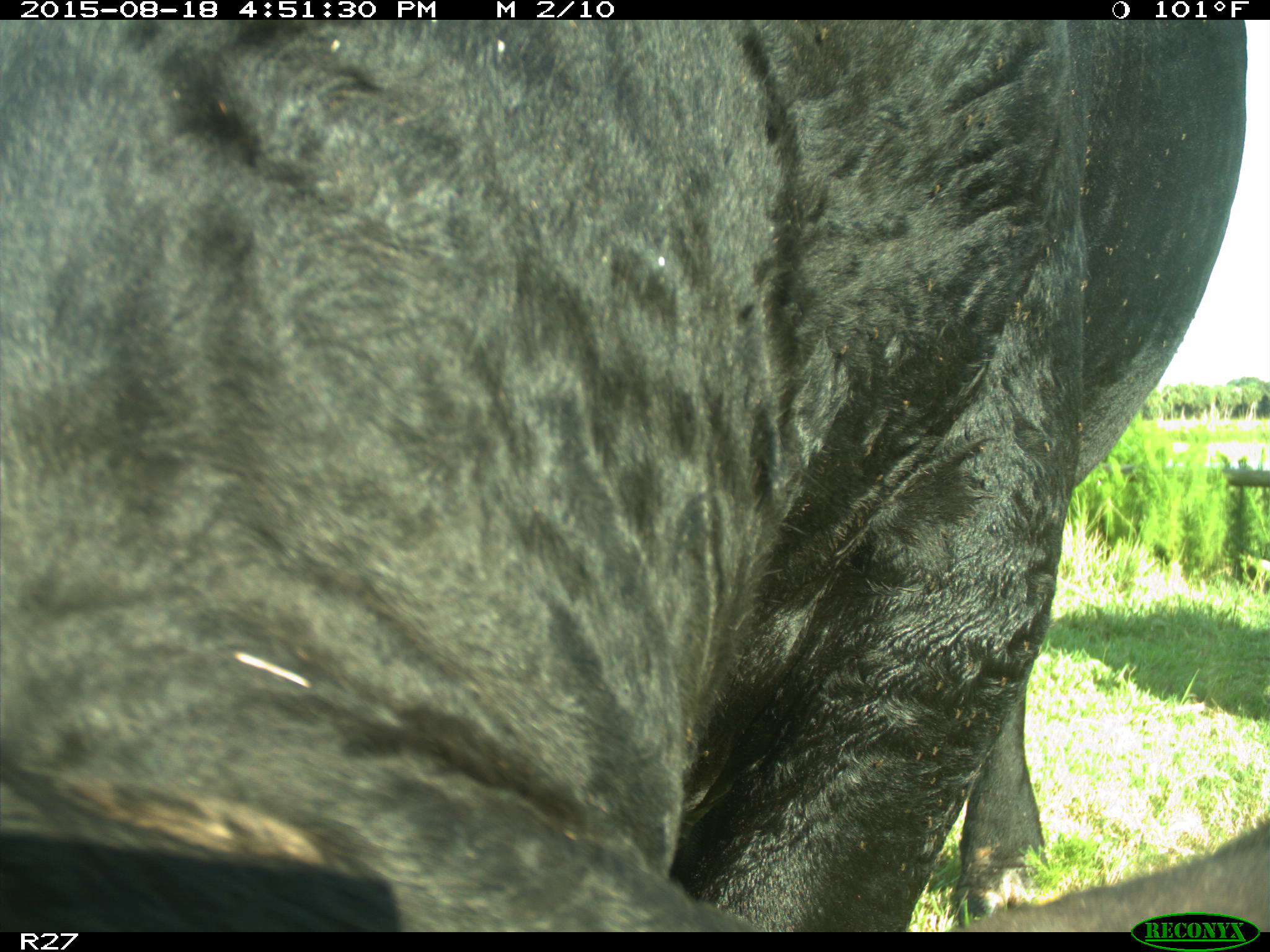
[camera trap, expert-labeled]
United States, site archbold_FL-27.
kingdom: Animalia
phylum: Chordata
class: Mammalia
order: Artiodactyla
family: Bovidae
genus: Bos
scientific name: Bos taurus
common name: domestic cow